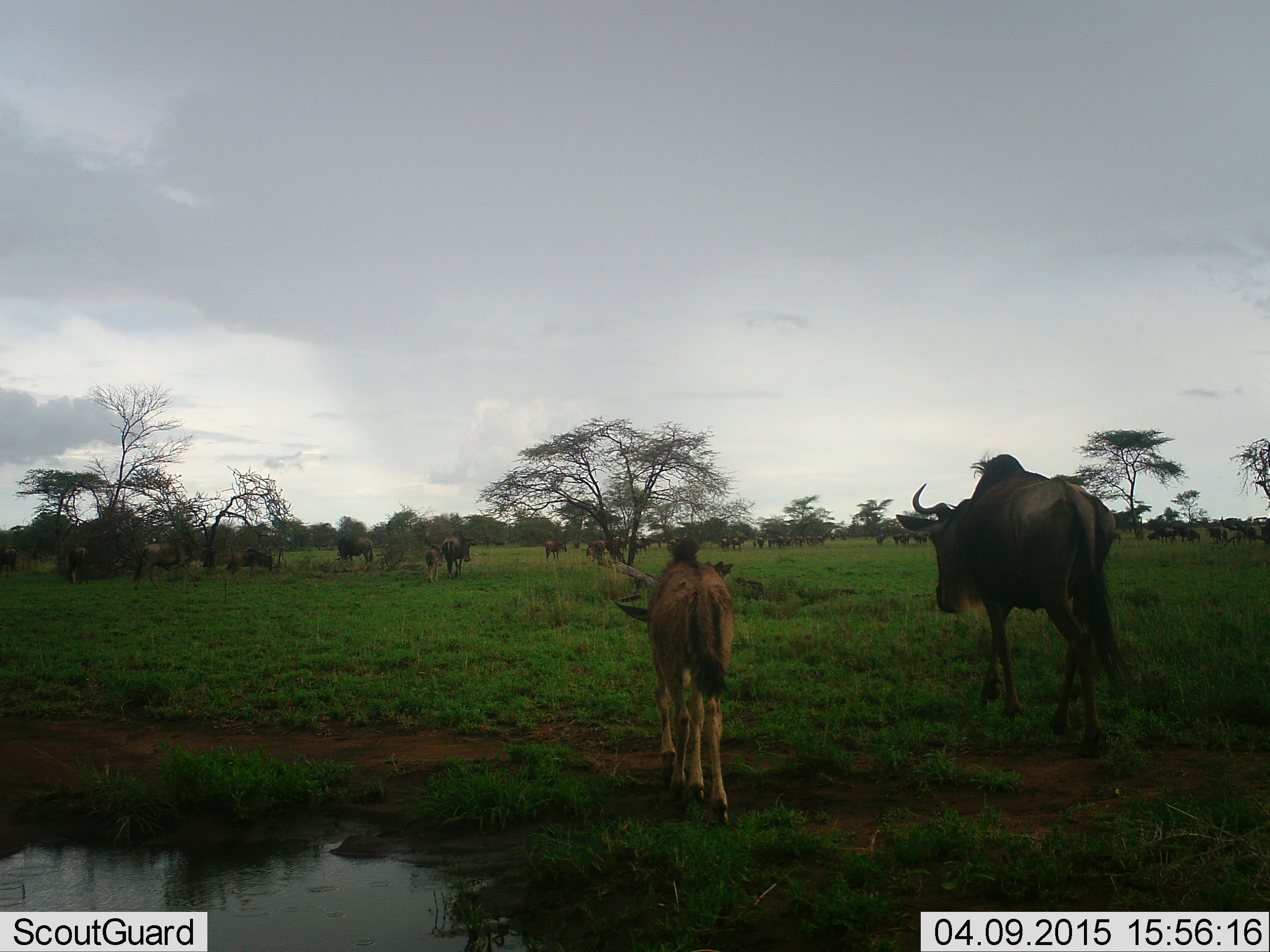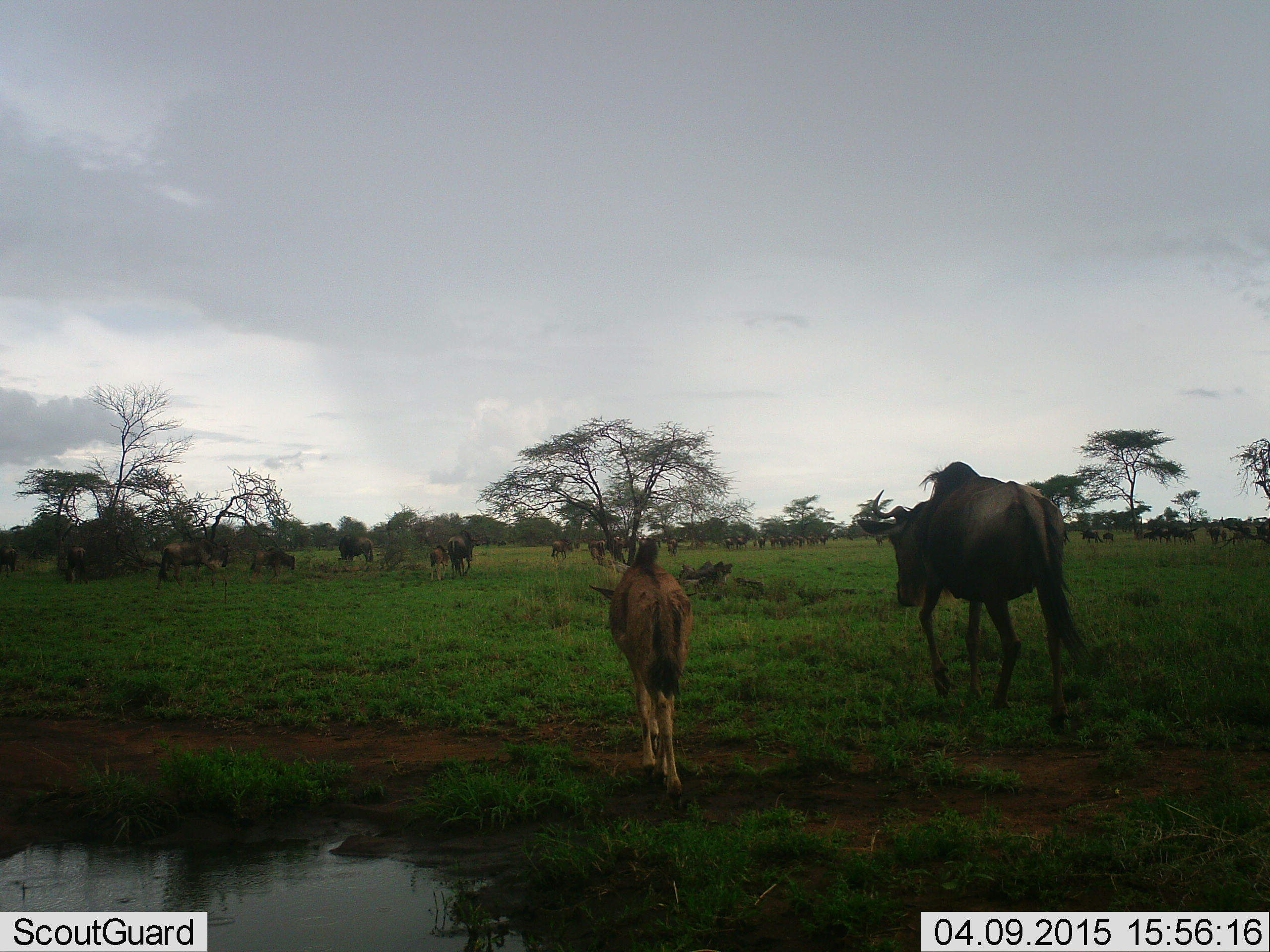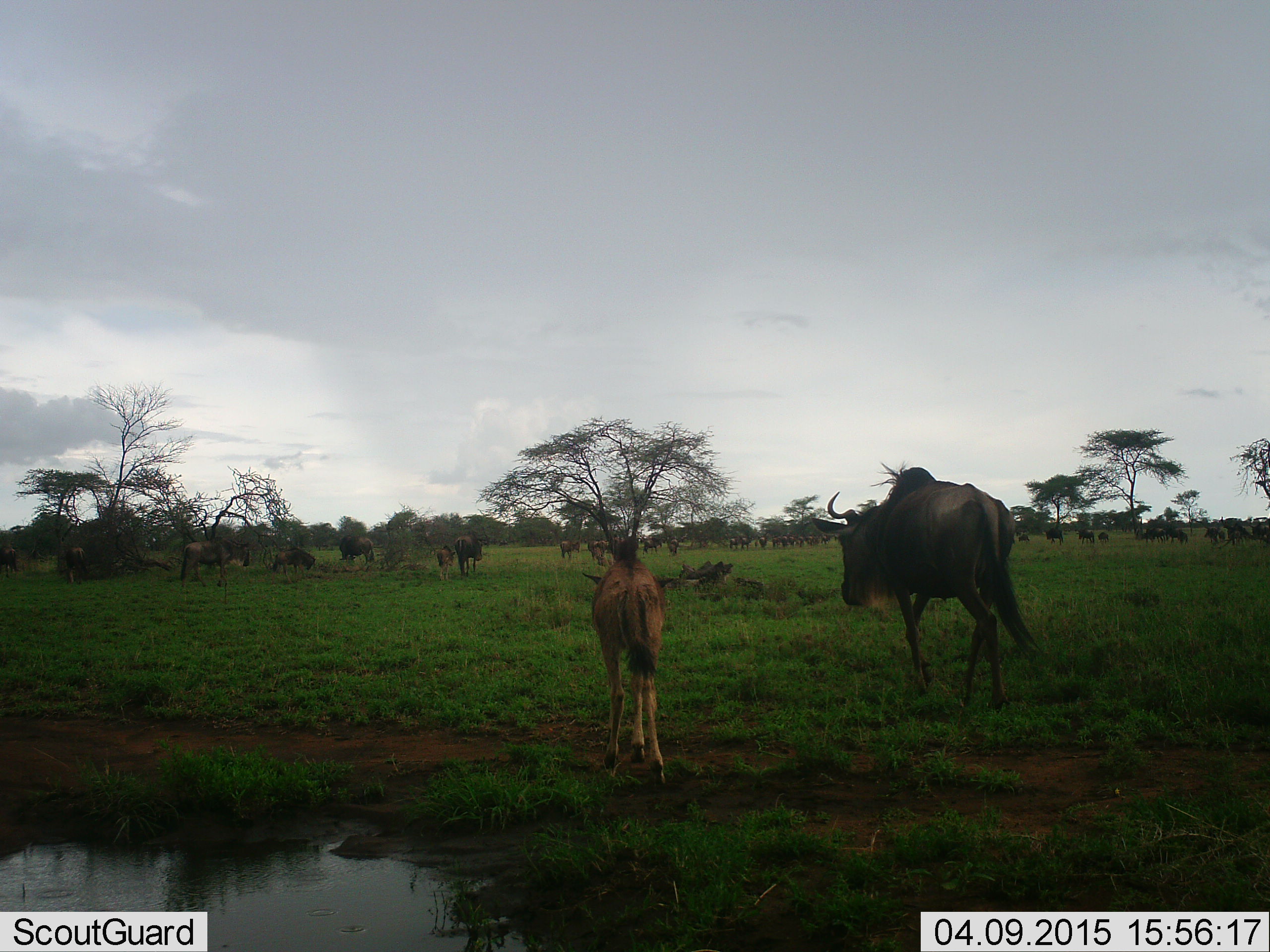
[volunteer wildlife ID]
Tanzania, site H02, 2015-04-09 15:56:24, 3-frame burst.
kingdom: Animalia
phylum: Chordata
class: Mammalia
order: Artiodactyla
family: Bovidae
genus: Connochaetes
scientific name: Connochaetes taurinus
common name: blue wildebeest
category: wildebeest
Wildebeest (blue wildebeest) (Connochaetes taurinus), count 11-50. Behavior (volunteer vote fractions): standing 50%, resting 20%, moving 100%, interacting 0%. Young present (vote fraction): 80%. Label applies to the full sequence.